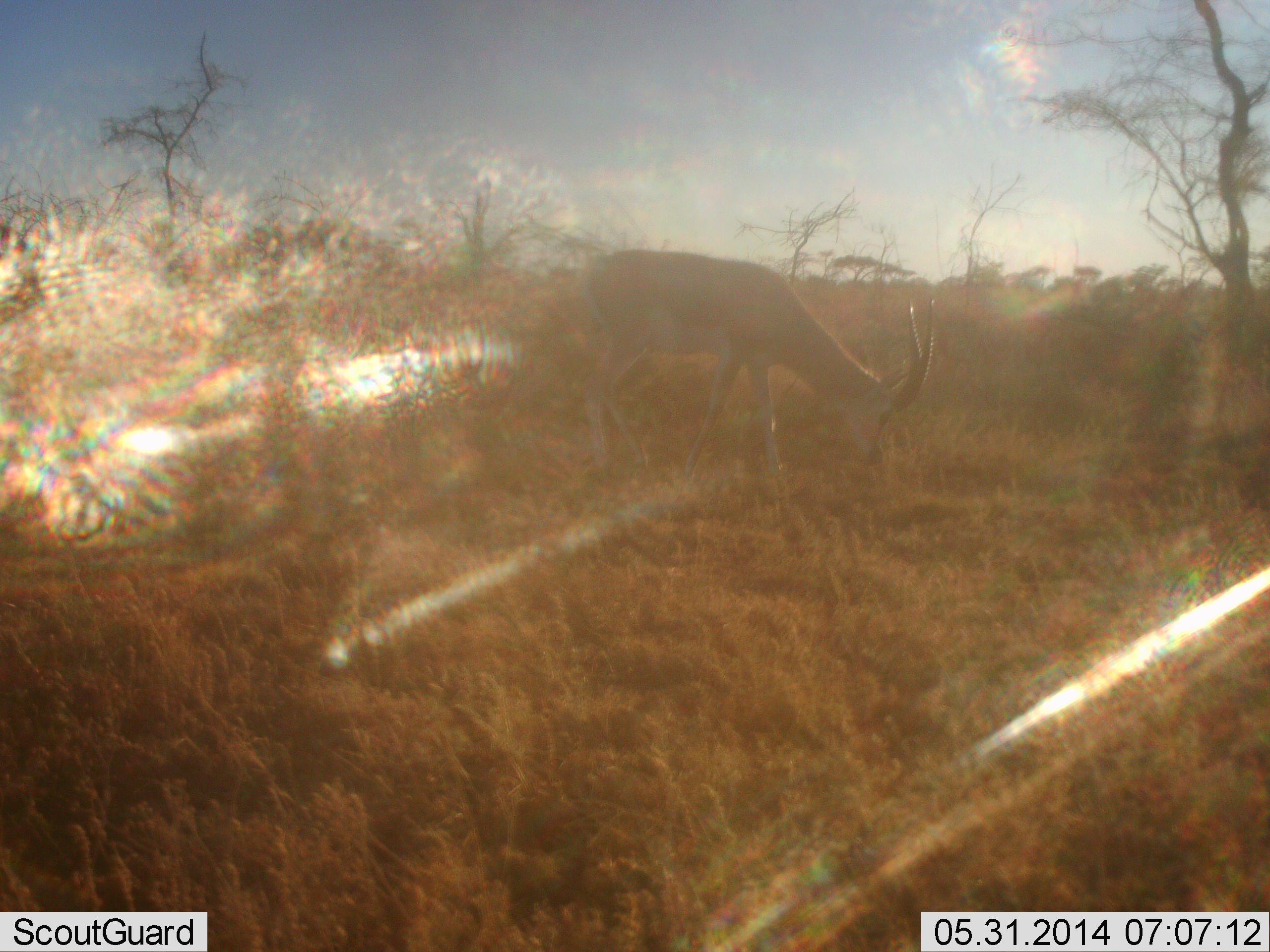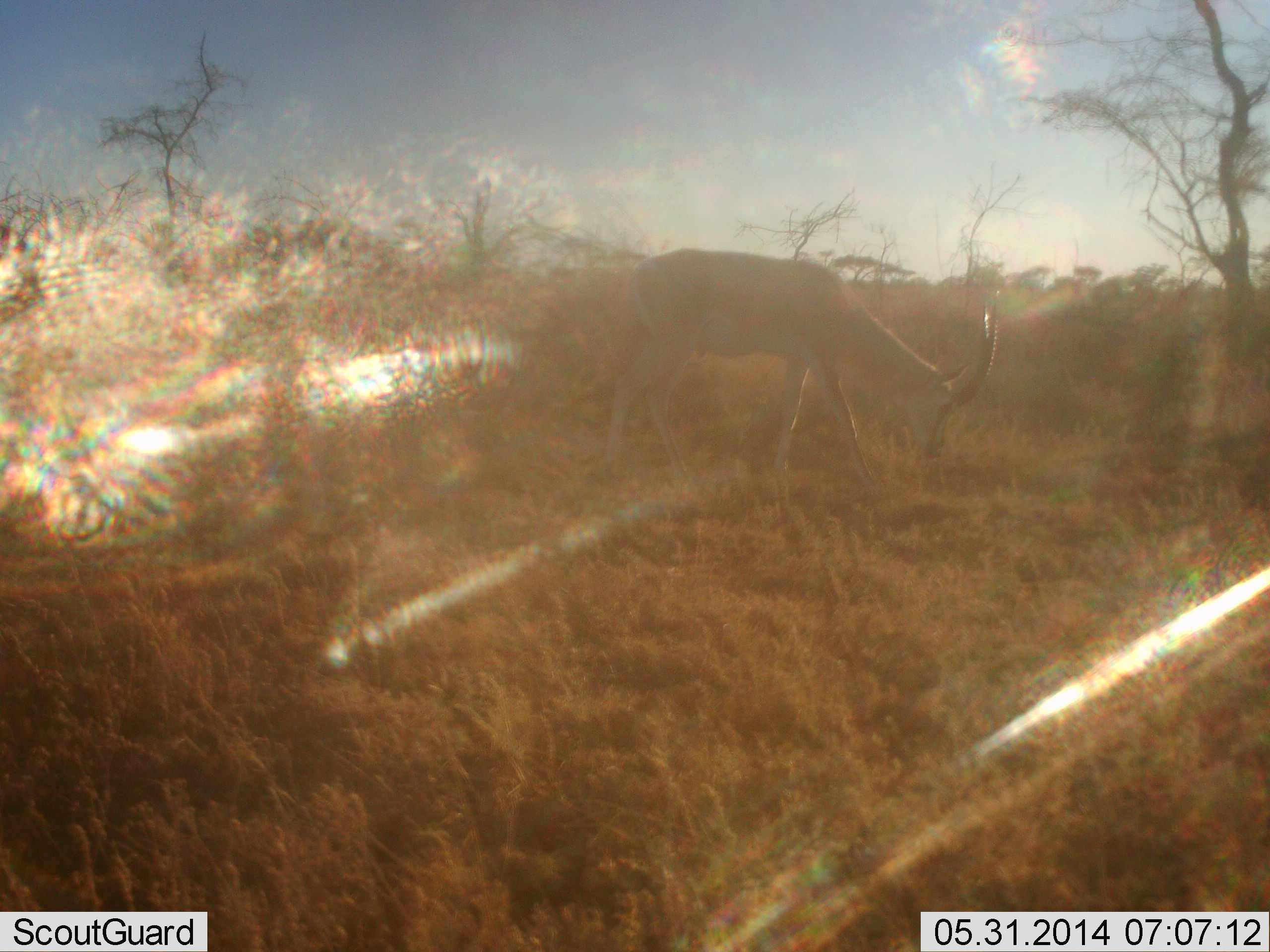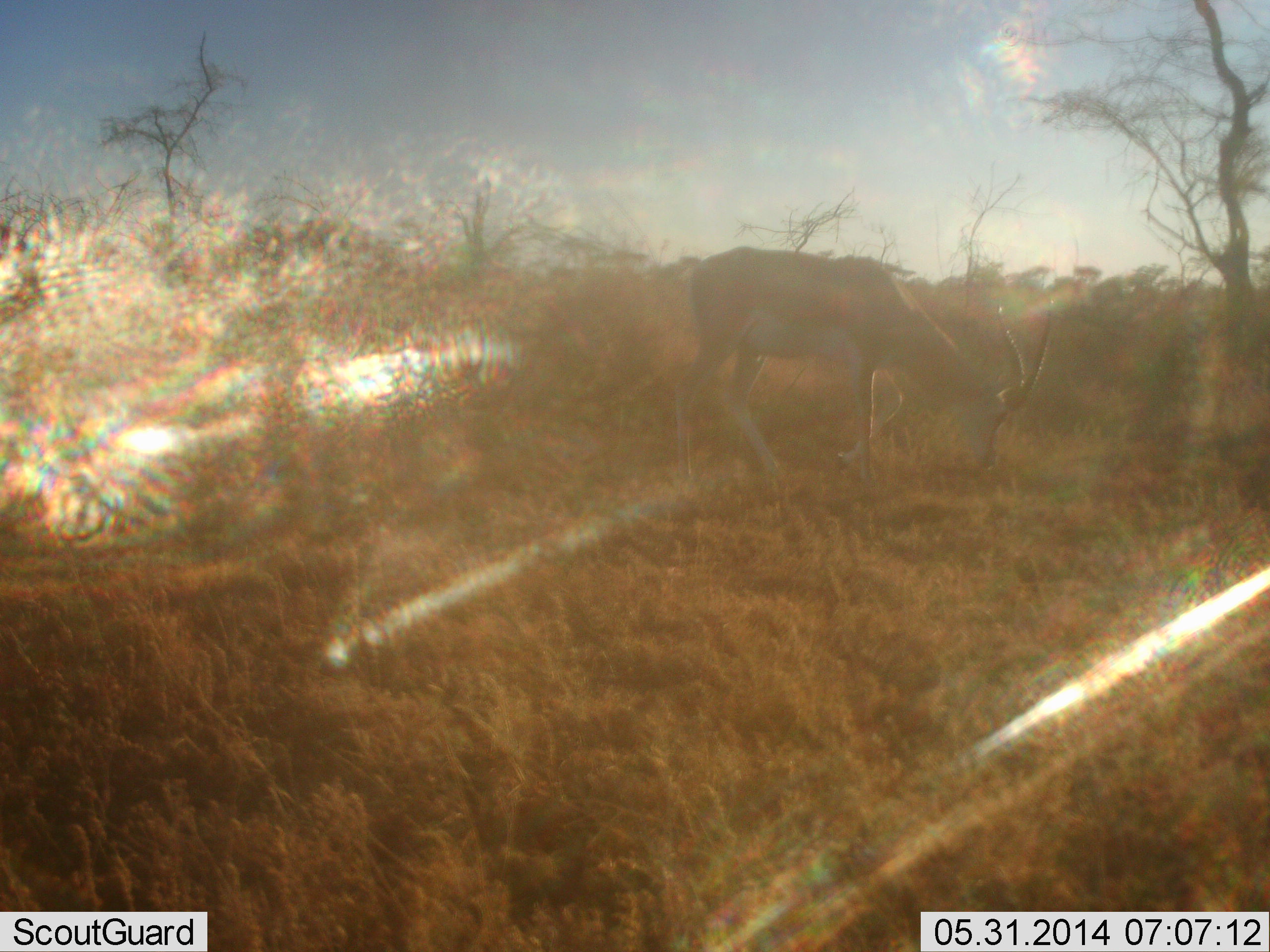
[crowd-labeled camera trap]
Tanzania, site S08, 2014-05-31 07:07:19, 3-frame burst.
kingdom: Animalia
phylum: Chordata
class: Mammalia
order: Artiodactyla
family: Bovidae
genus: Nanger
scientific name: Nanger granti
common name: grant's gazelle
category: gazellegrants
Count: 1.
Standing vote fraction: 19%.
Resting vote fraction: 0%.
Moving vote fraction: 33%.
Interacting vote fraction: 0%.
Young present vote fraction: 0%.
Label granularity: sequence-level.